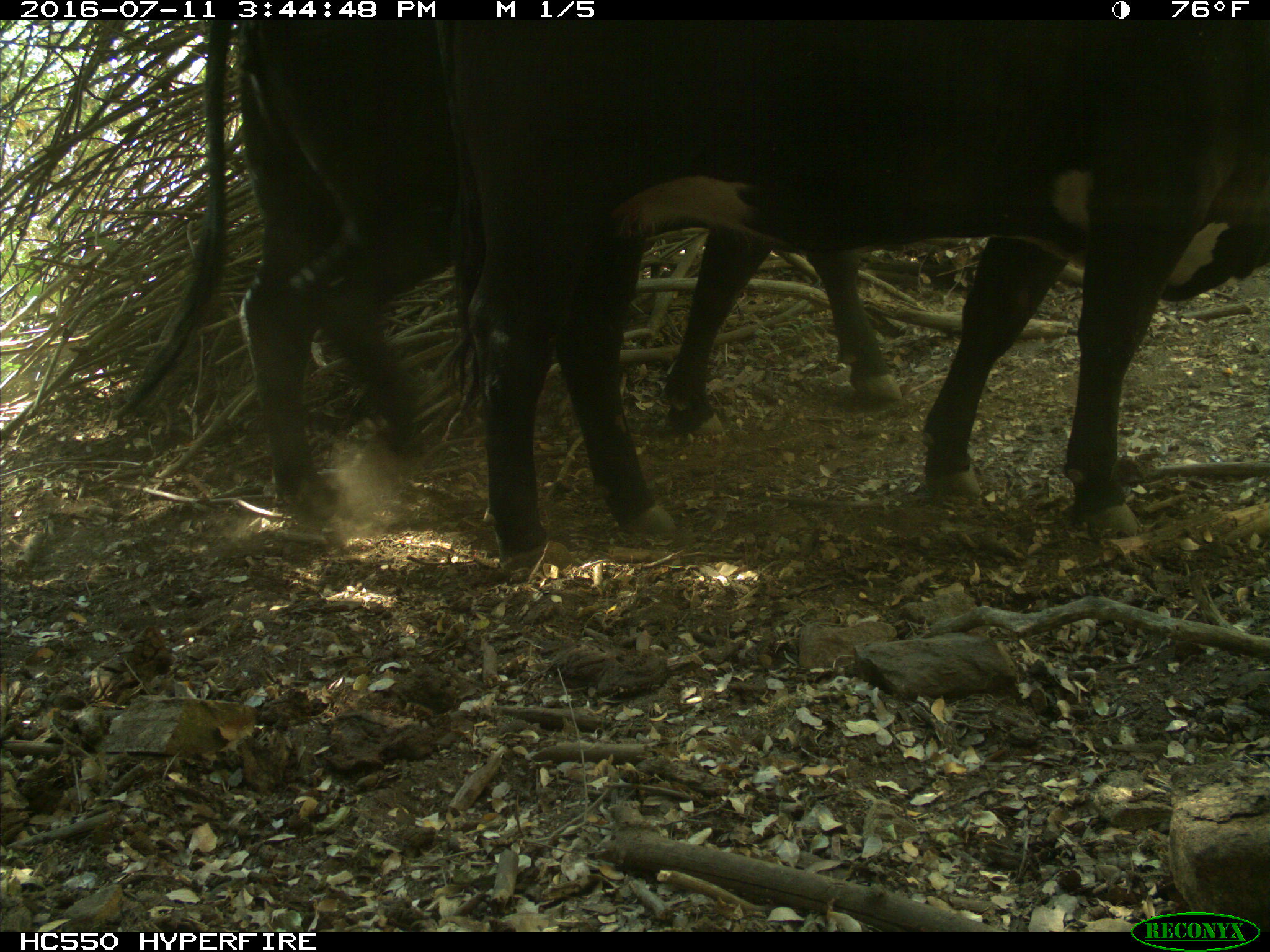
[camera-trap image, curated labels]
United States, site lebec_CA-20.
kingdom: Animalia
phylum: Chordata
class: Mammalia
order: Artiodactyla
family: Bovidae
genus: Bos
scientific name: Bos taurus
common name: domestic cow